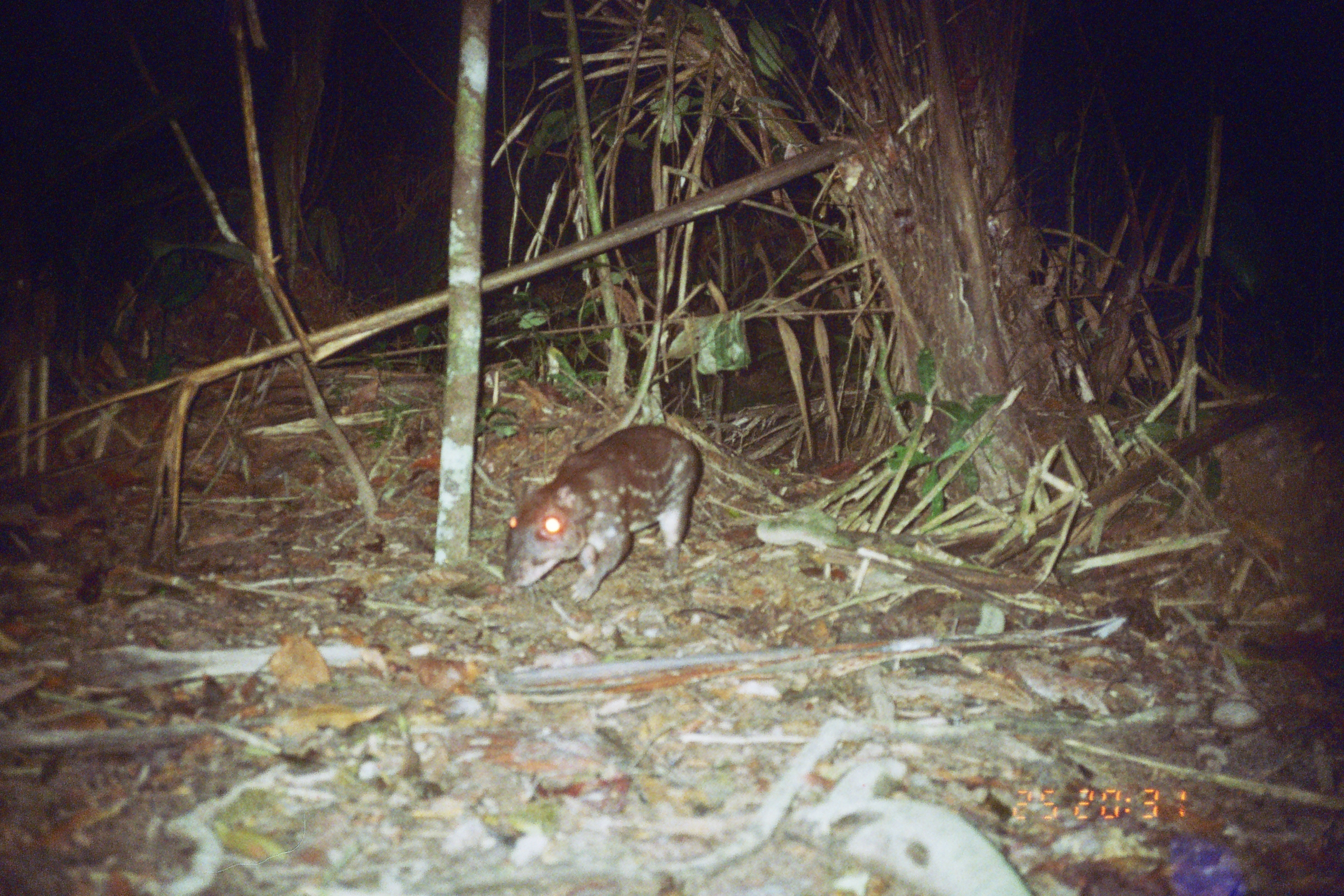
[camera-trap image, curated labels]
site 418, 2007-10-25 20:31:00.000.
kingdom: Animalia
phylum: Chordata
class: Mammalia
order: Rodentia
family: Cuniculidae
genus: Cuniculus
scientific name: Cuniculus paca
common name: spotted paca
Cuniculus paca (spotted paca).